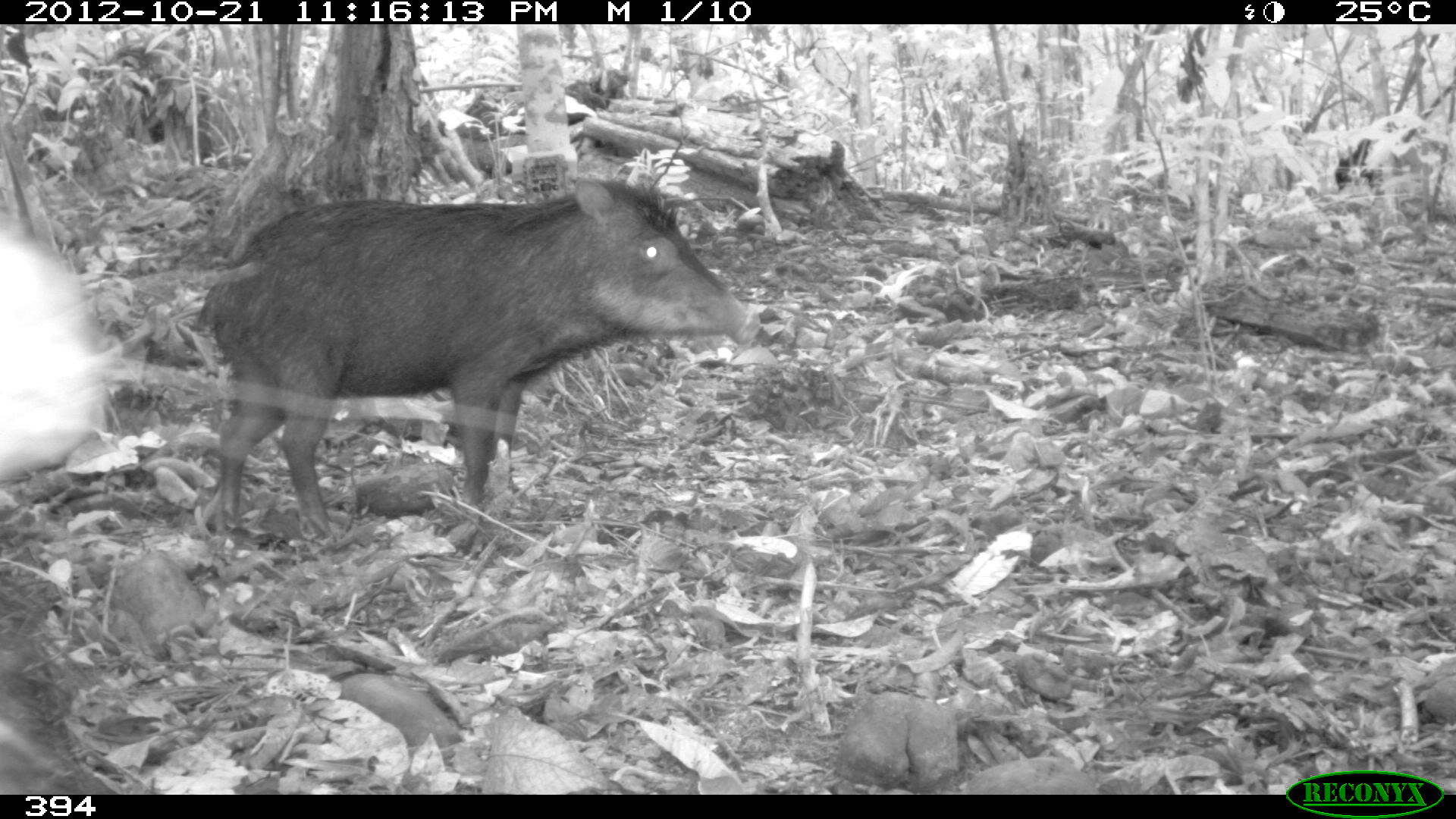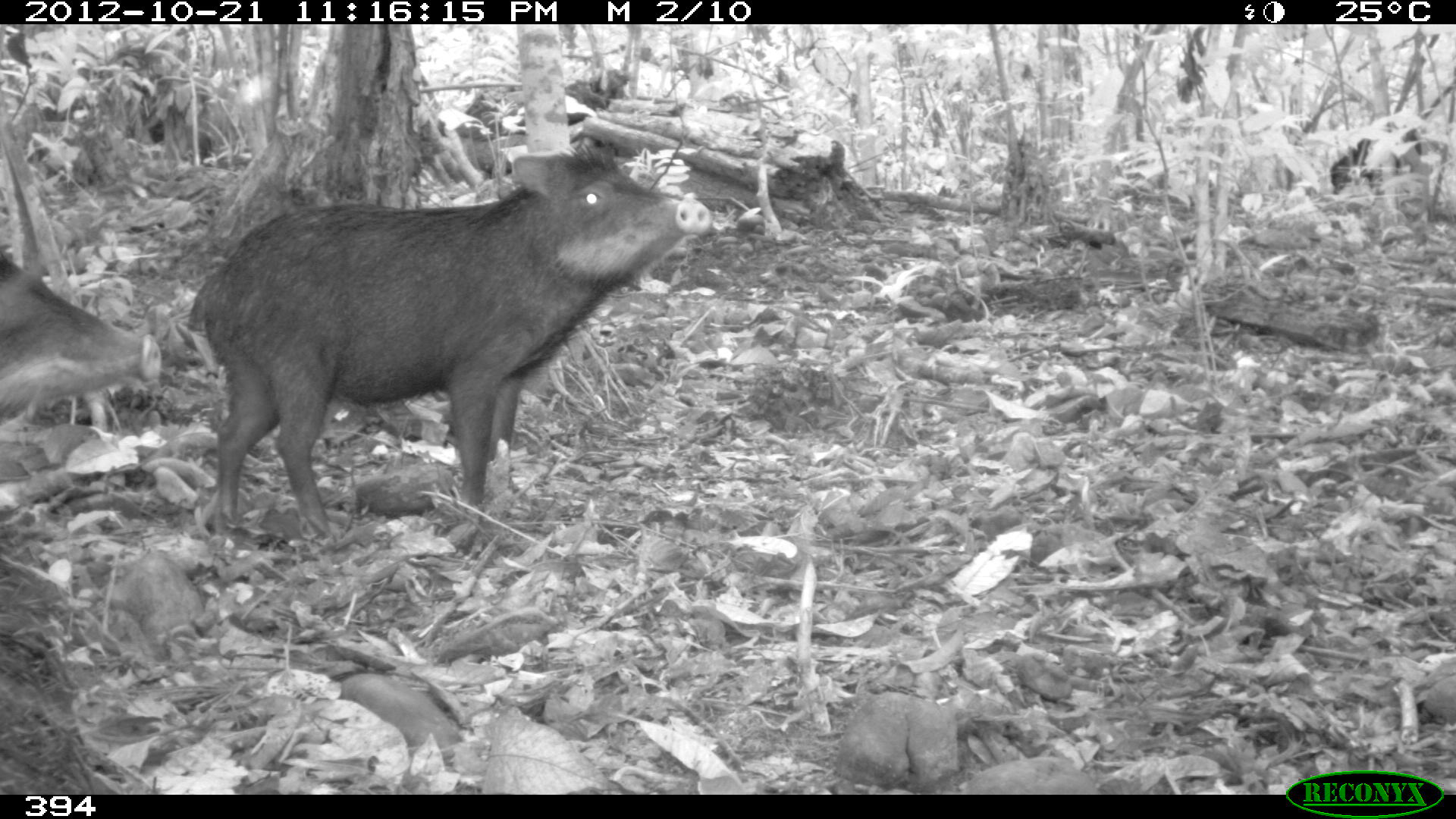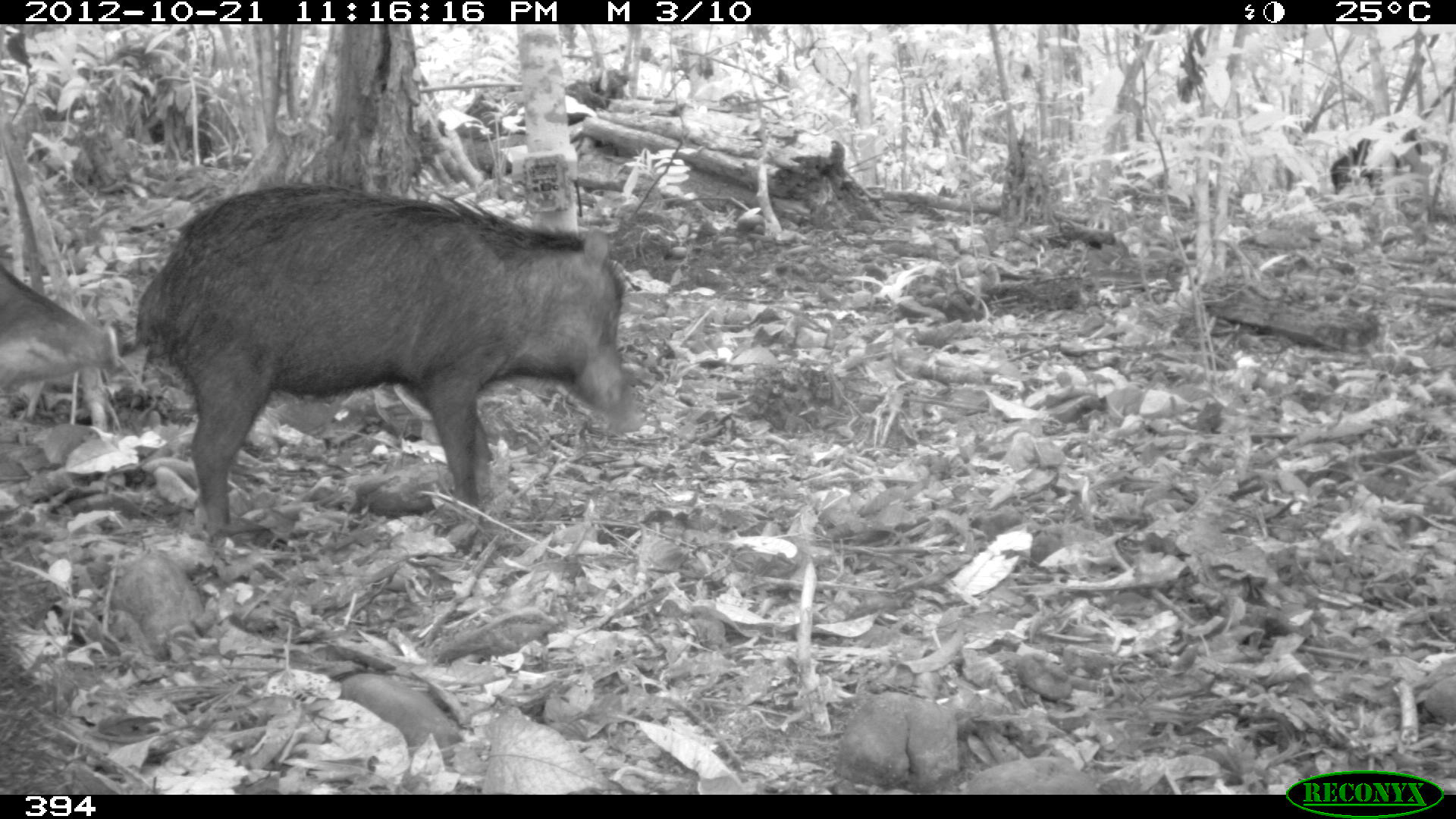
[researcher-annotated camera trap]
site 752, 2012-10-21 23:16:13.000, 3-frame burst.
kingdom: Animalia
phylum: Chordata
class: Mammalia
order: Artiodactyla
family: Tayassuidae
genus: Tayassu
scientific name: Tayassu pecari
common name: white-lipped peccary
Tayassu pecari (white-lipped peccary).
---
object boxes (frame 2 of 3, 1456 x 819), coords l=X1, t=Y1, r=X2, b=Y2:
tayassu pecari: l=186, t=143, r=712, b=541; l=0, t=250, r=161, b=416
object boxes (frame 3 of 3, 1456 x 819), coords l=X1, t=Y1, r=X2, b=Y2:
tayassu pecari: l=135, t=183, r=644, b=546; l=0, t=260, r=120, b=391